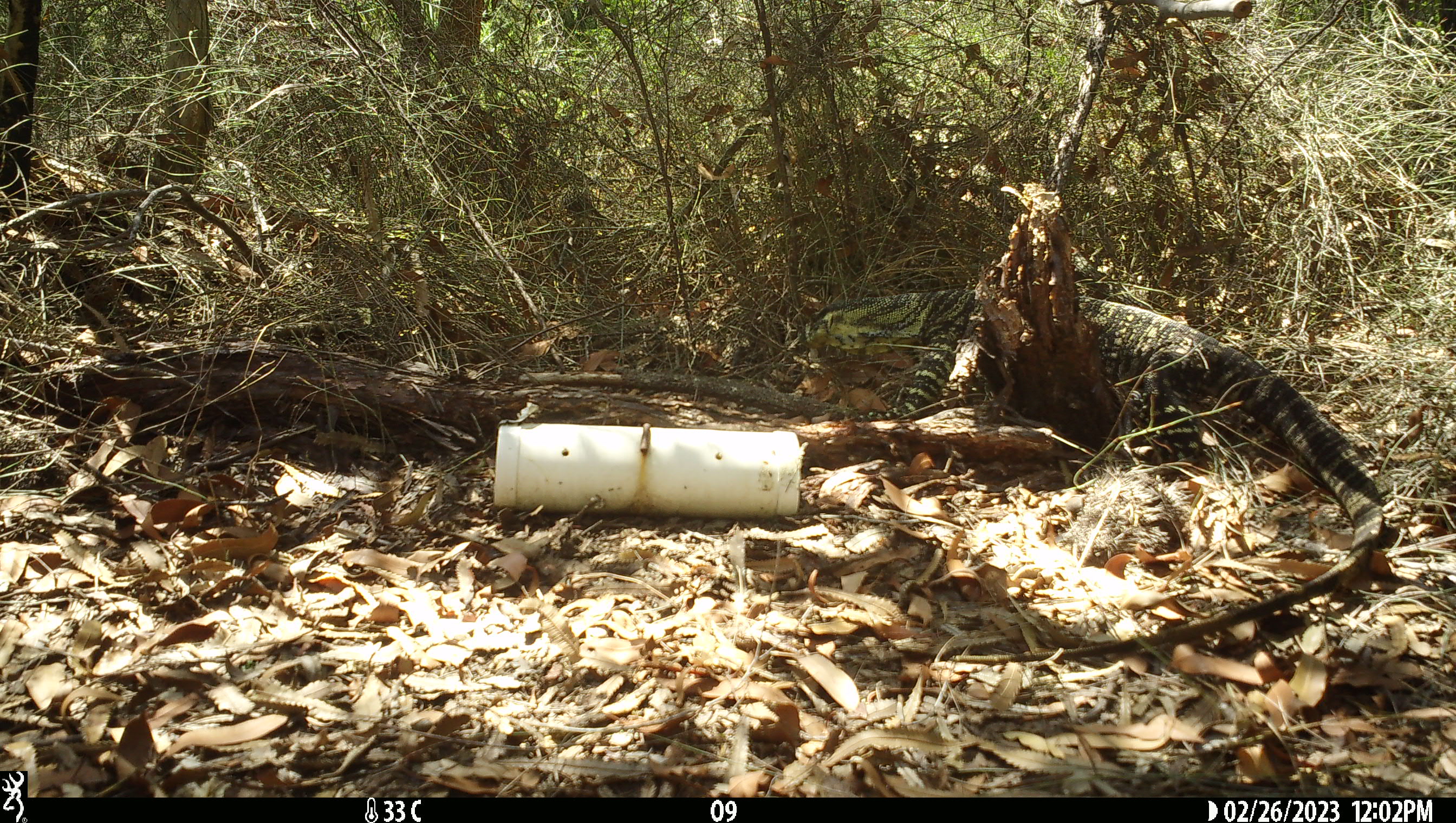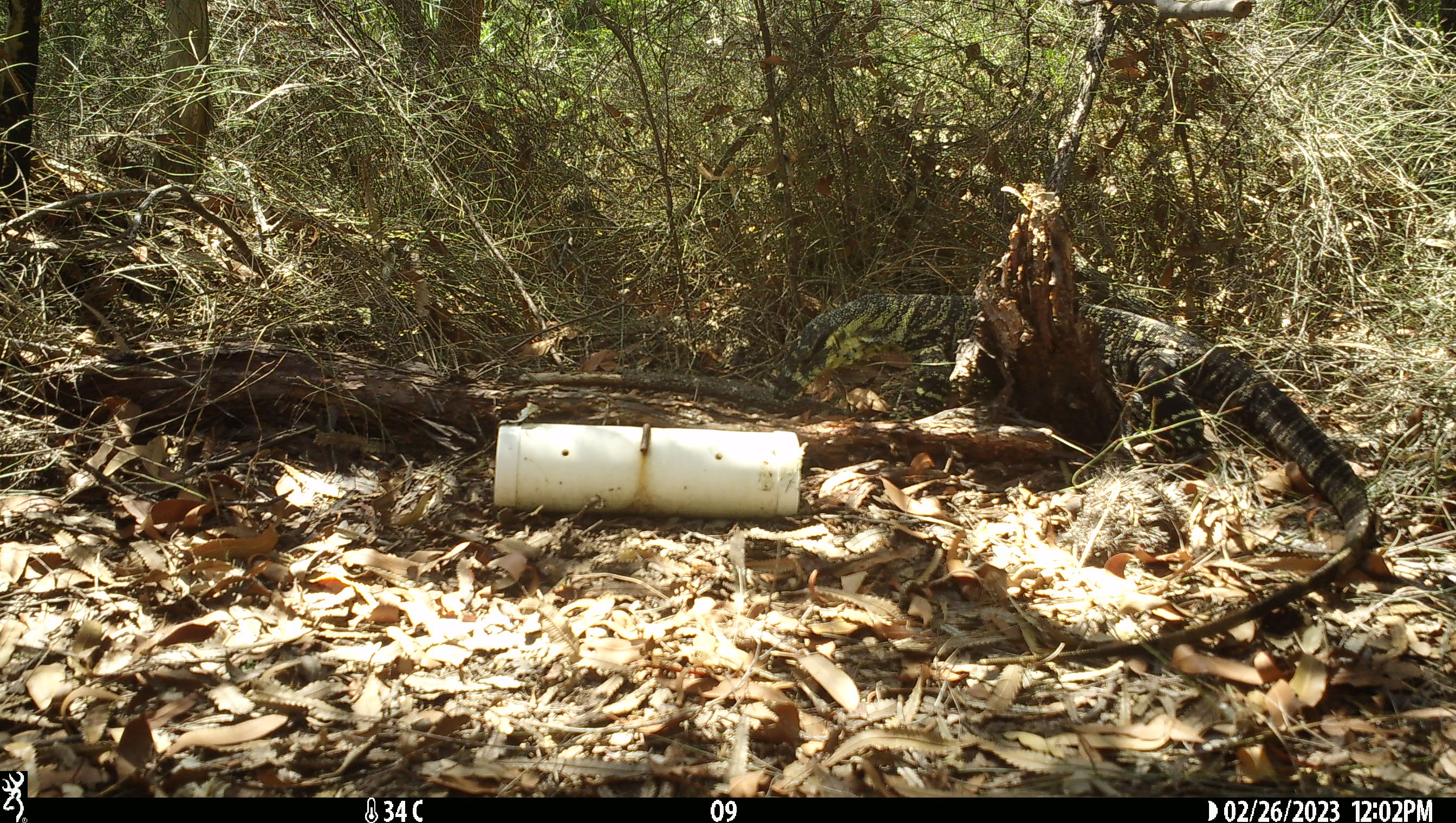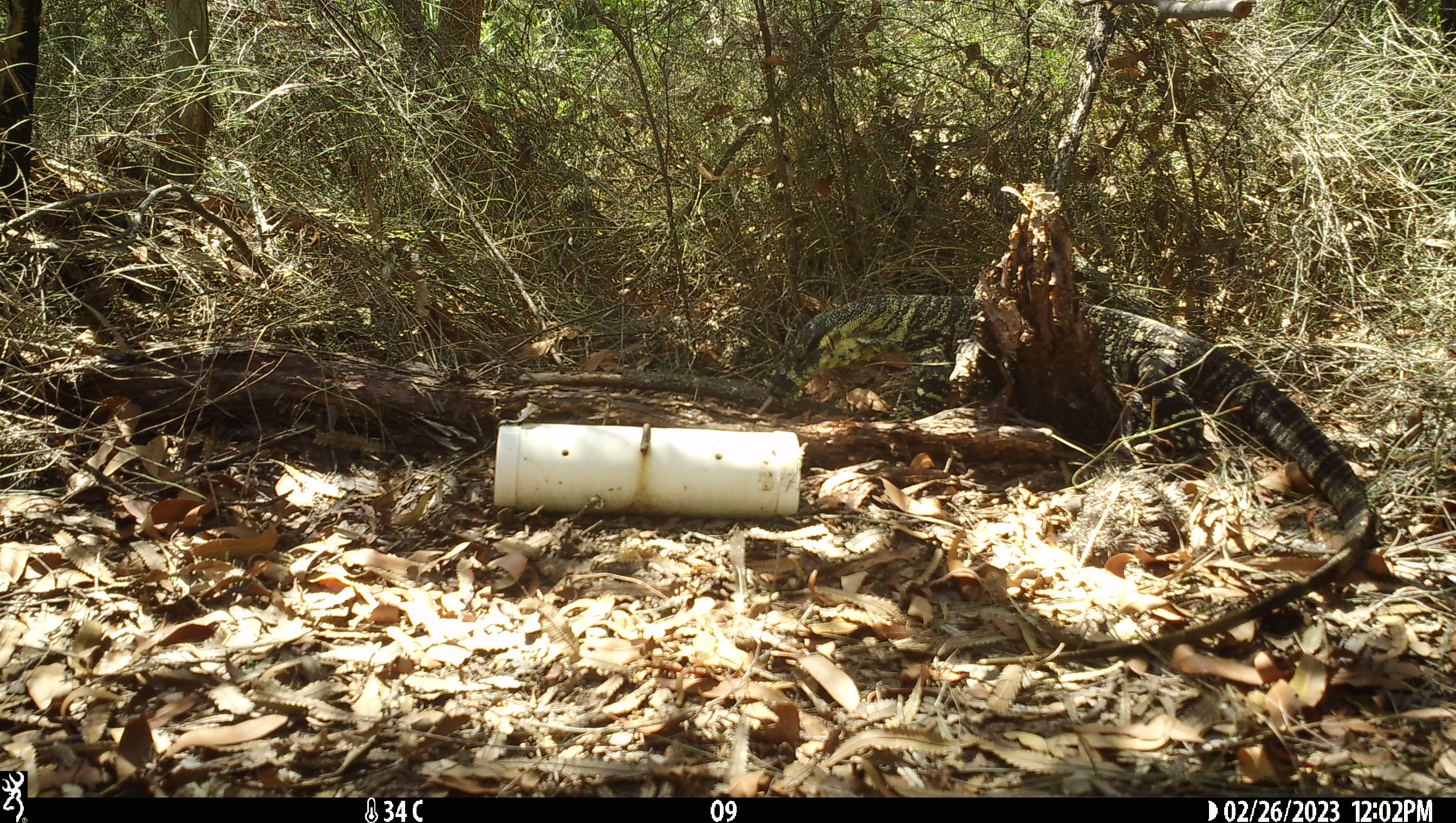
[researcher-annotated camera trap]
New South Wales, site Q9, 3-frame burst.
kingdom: Animalia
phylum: Chordata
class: Reptilia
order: Squamata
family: Varanidae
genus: Varanus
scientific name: Varanus varius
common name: lace monitor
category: goanna